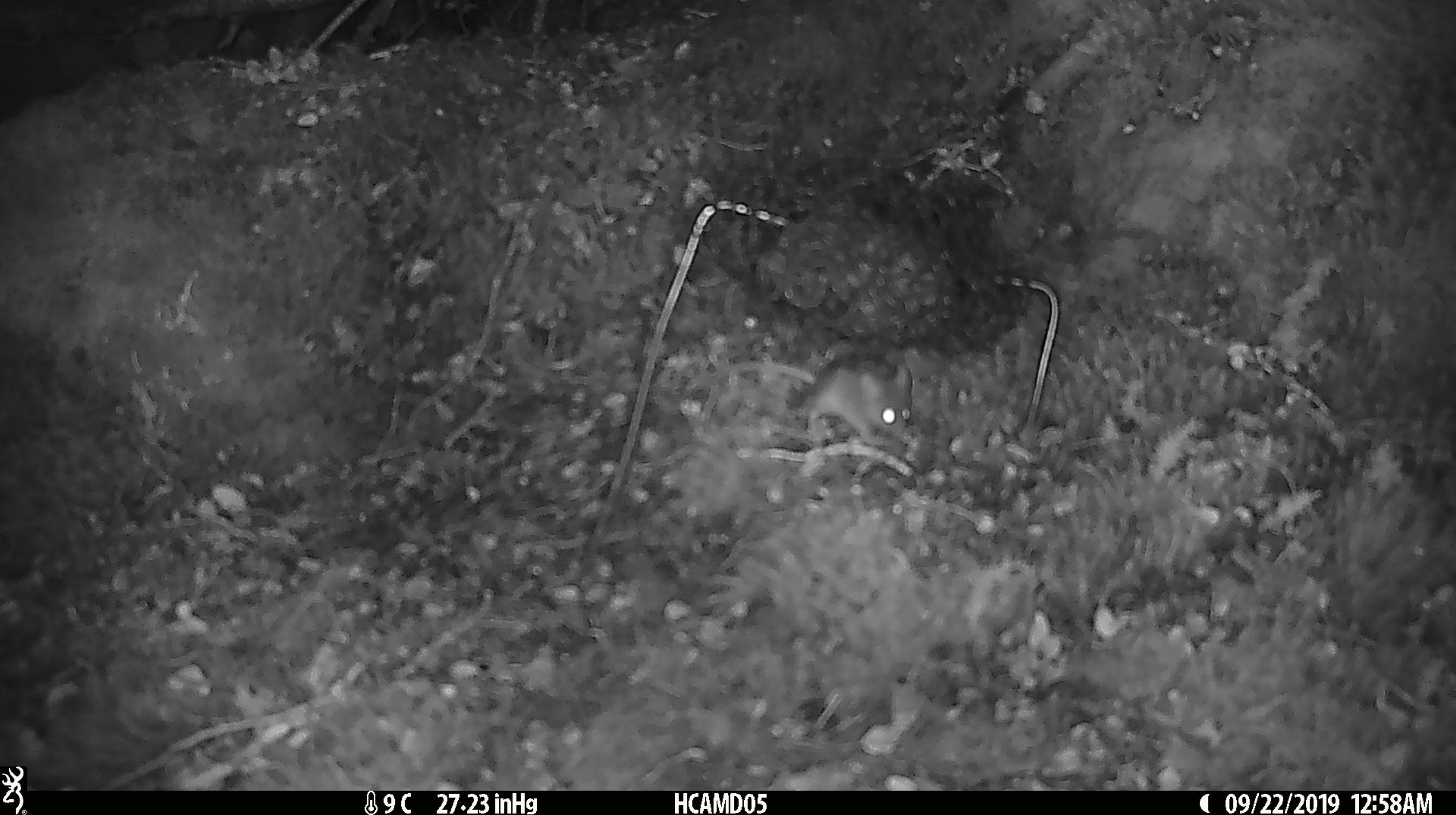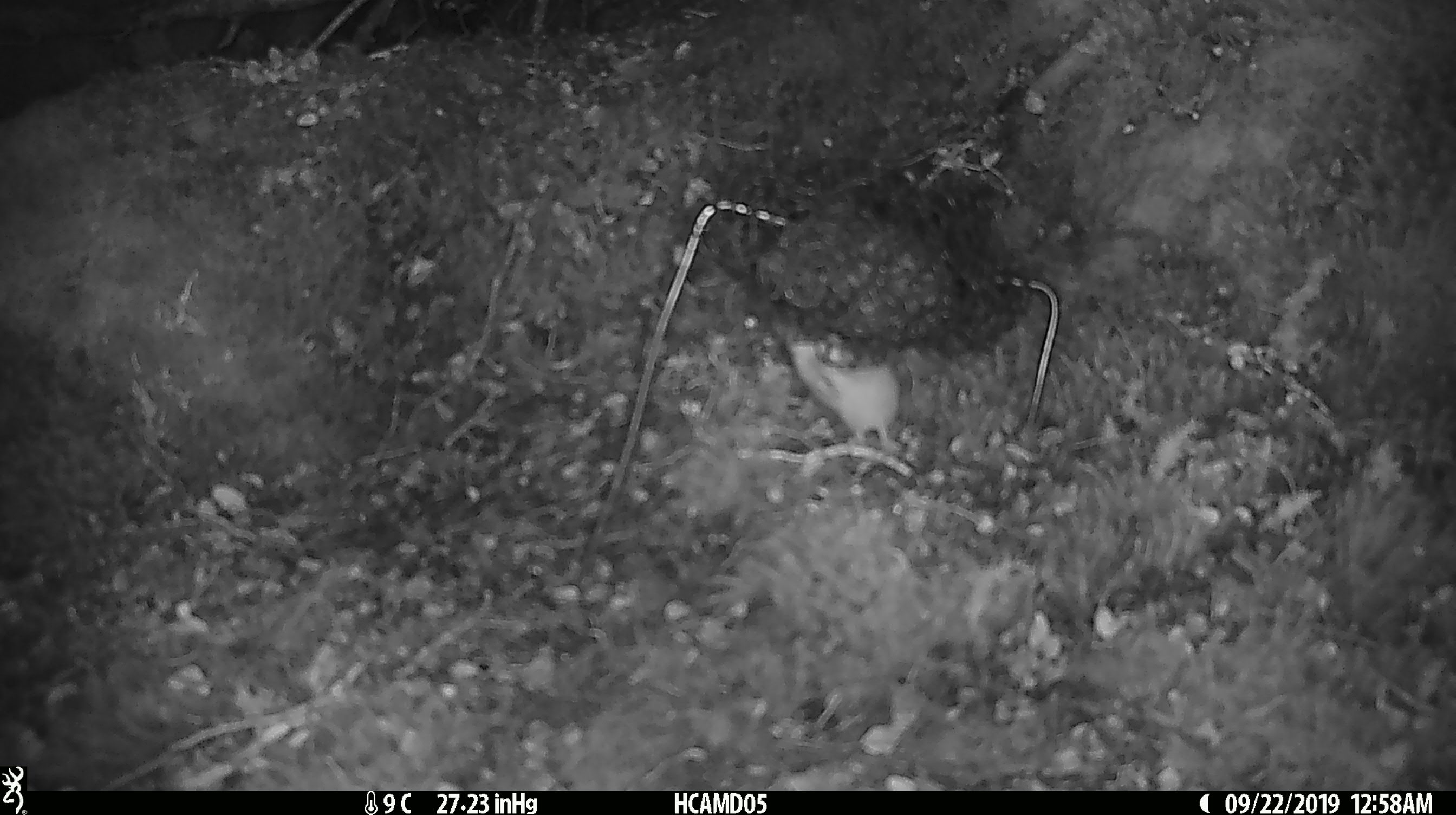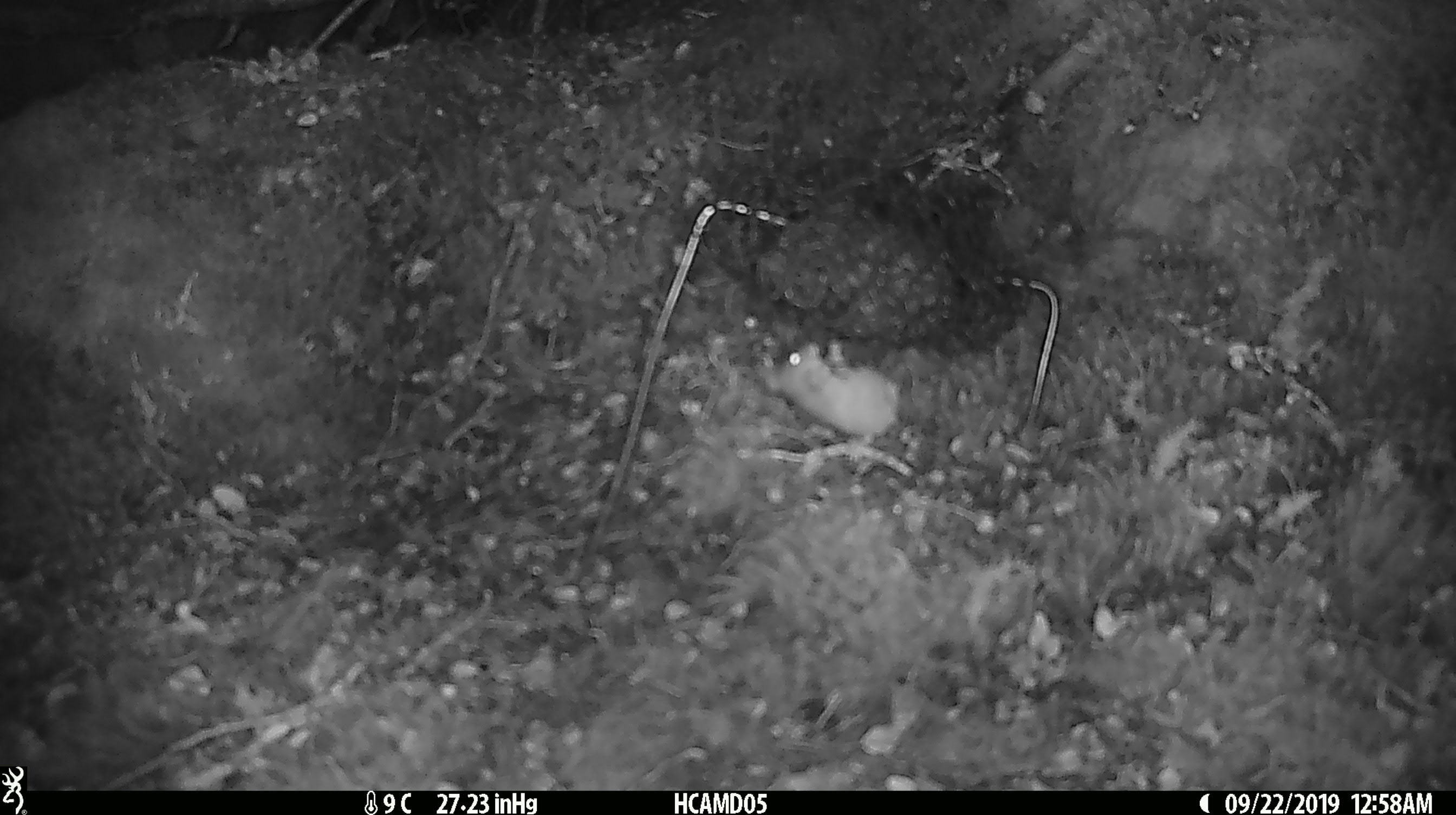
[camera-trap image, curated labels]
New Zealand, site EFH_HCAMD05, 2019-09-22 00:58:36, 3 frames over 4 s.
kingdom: Animalia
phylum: Chordata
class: Mammalia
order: Rodentia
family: Muridae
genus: Mus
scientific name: Mus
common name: mouse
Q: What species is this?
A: Mouse (Mus).